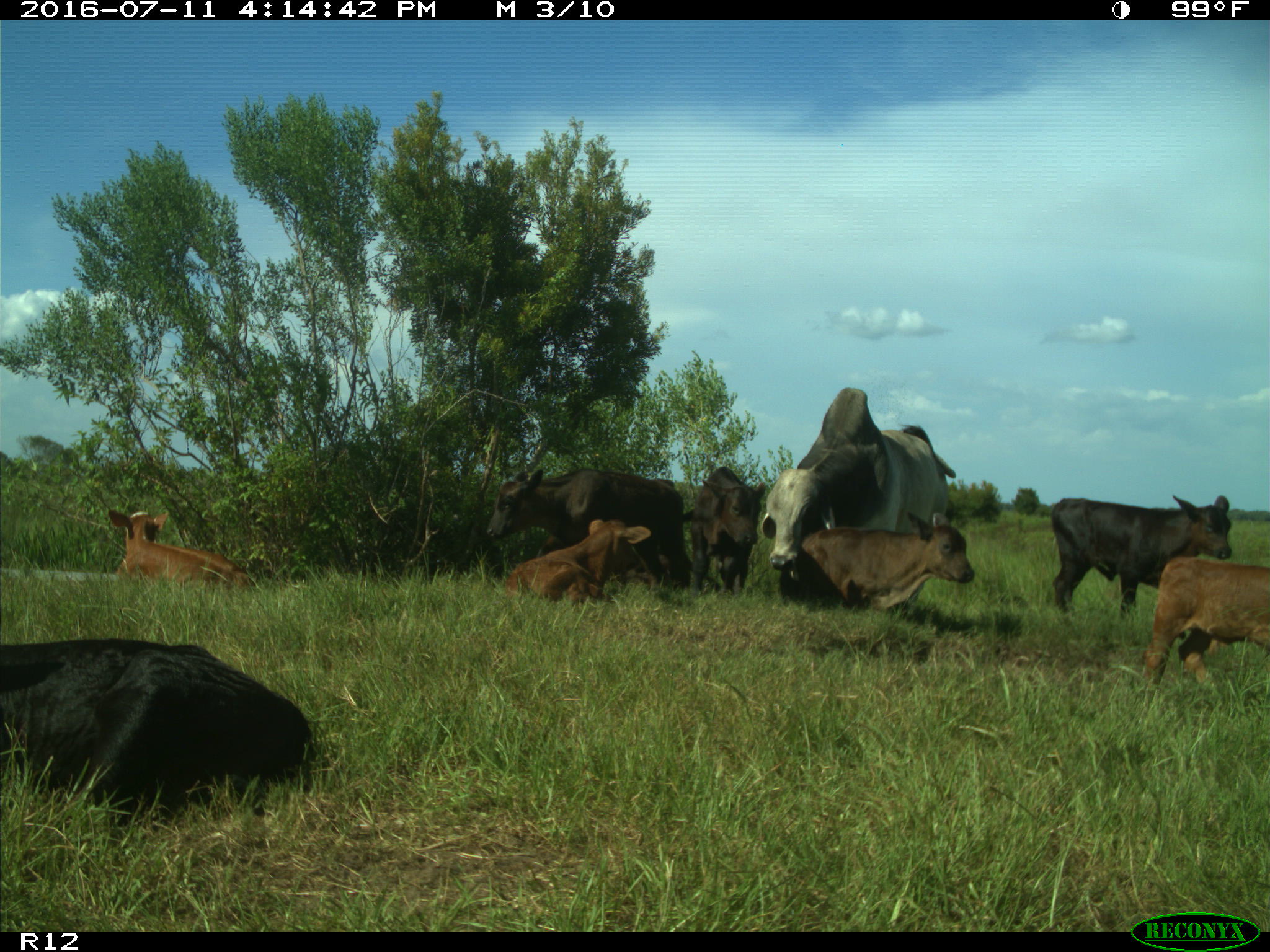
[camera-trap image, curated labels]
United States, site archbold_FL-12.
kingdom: Animalia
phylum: Chordata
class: Mammalia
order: Artiodactyla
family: Bovidae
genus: Bos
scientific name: Bos taurus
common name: domestic cow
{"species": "Bos taurus (domestic cow)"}